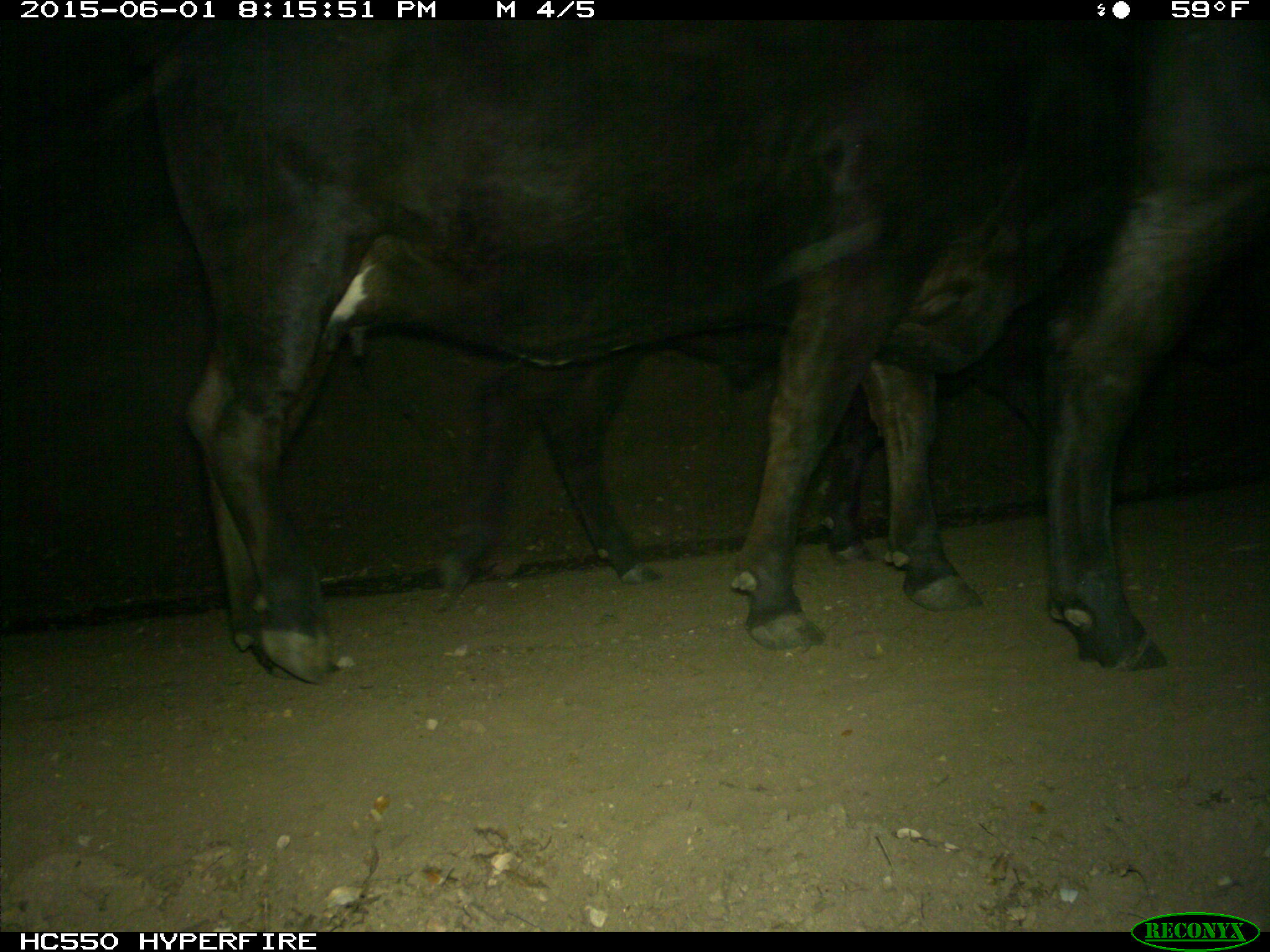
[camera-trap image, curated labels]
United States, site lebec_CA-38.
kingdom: Animalia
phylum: Chordata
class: Mammalia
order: Artiodactyla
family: Bovidae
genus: Bos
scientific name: Bos taurus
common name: domestic cow